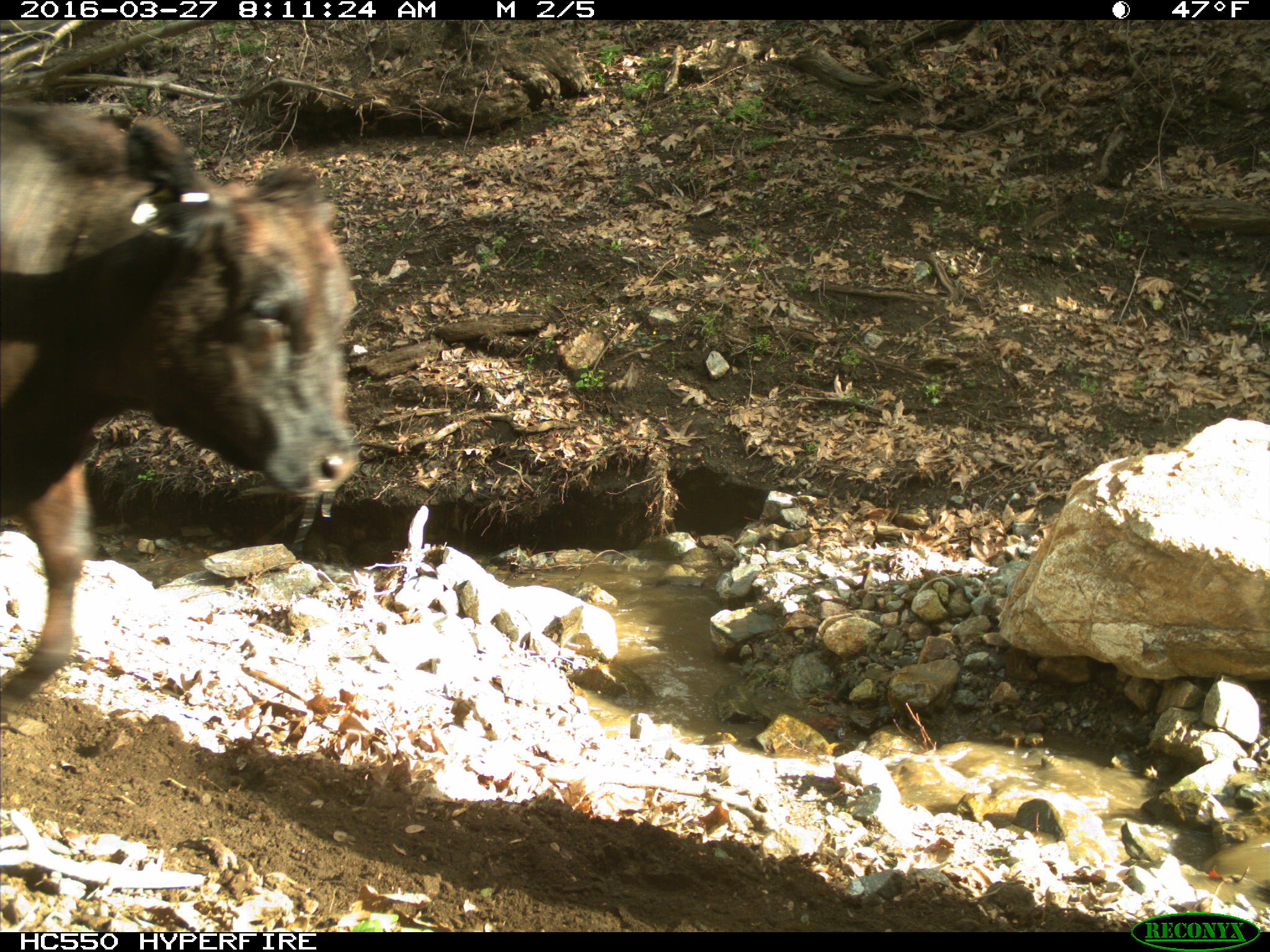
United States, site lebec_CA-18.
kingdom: Animalia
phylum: Chordata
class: Mammalia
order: Artiodactyla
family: Bovidae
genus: Bos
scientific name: Bos taurus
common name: domestic cow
Bos taurus (domestic cow).